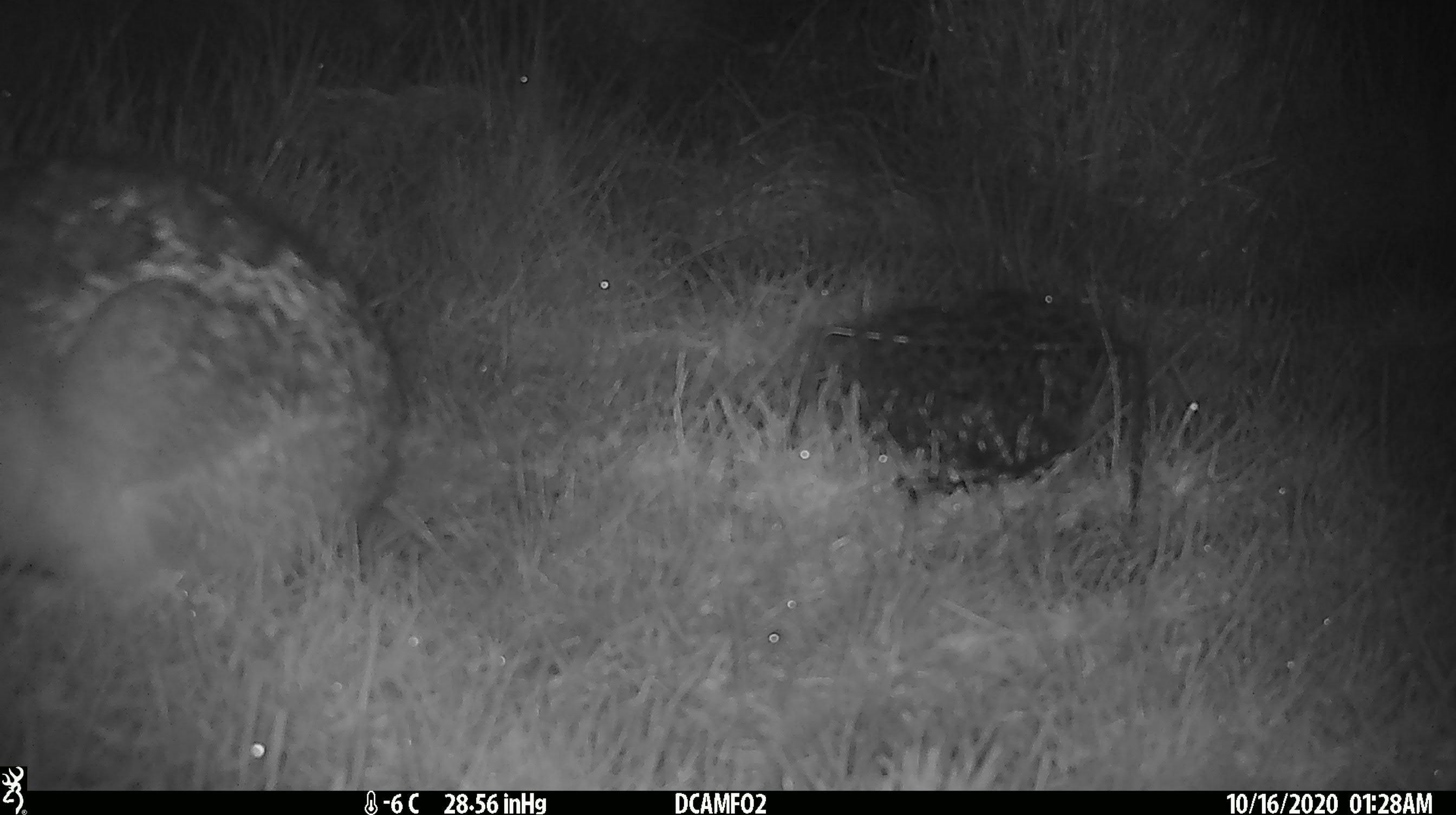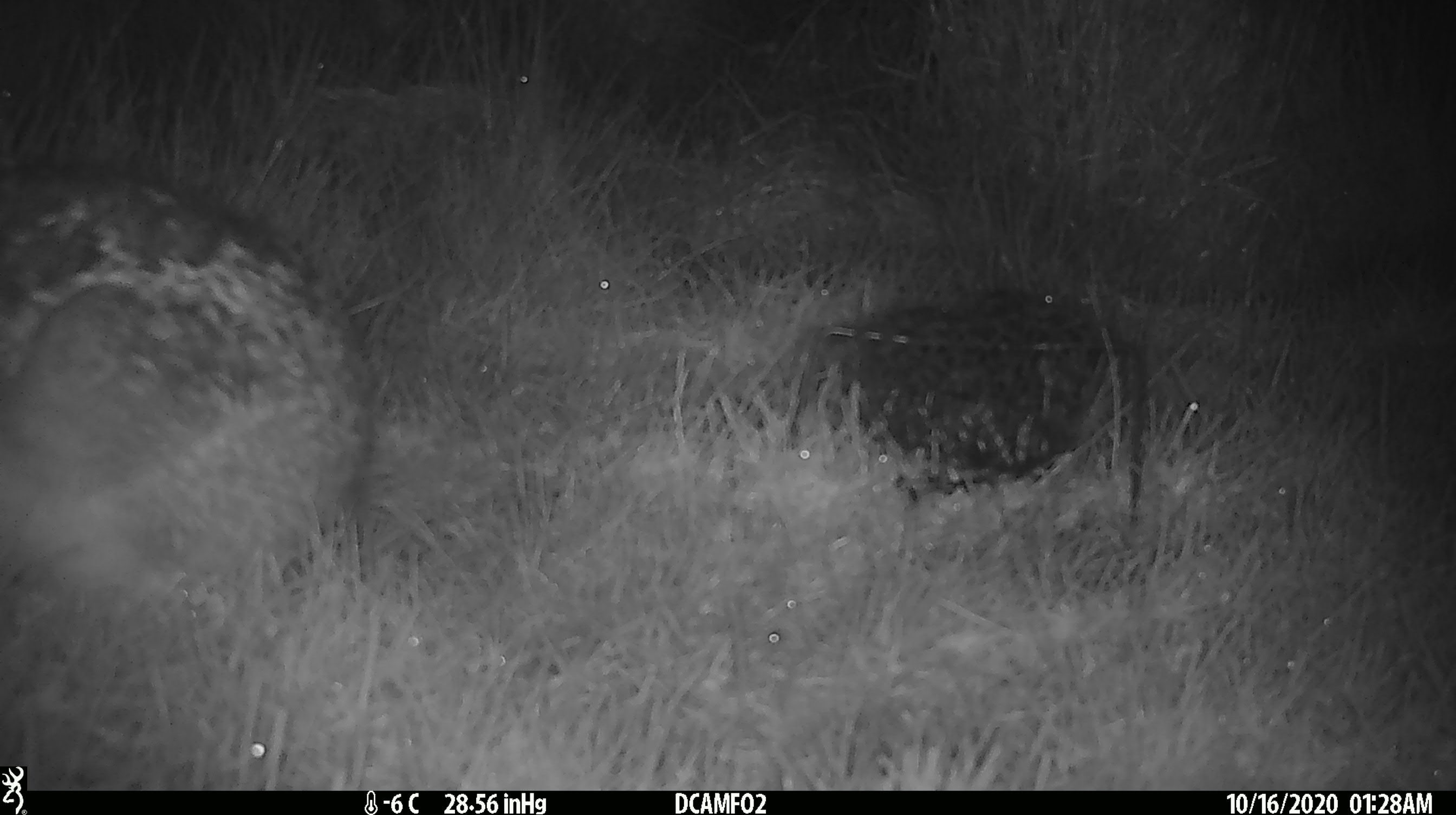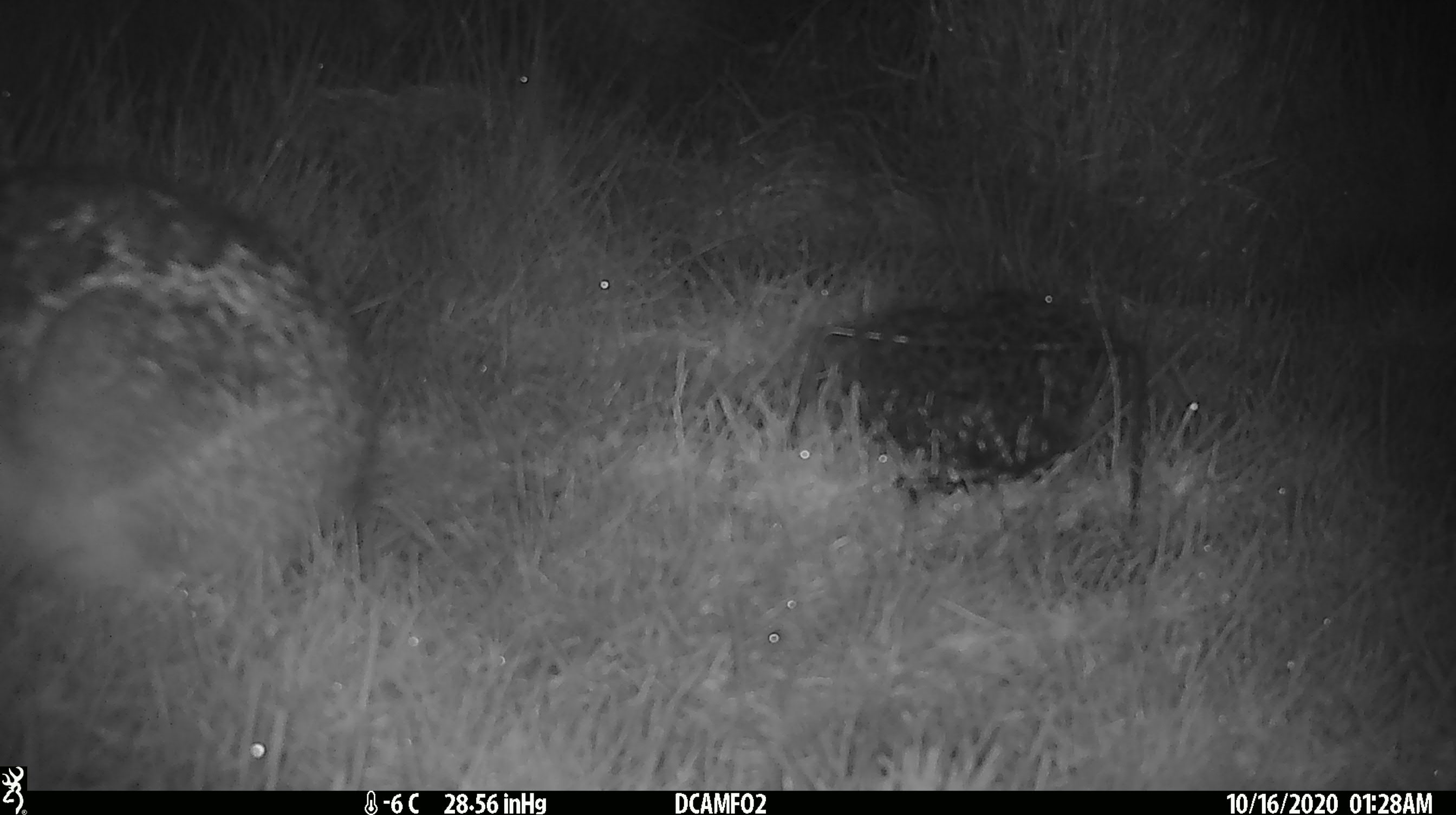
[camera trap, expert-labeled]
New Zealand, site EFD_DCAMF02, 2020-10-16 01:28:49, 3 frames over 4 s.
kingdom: Animalia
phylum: Chordata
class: Mammalia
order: Lagomorpha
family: Leporidae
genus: Lepus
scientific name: Lepus europaeus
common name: brown hare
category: hare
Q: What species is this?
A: Hare (brown hare) (Lepus europaeus).